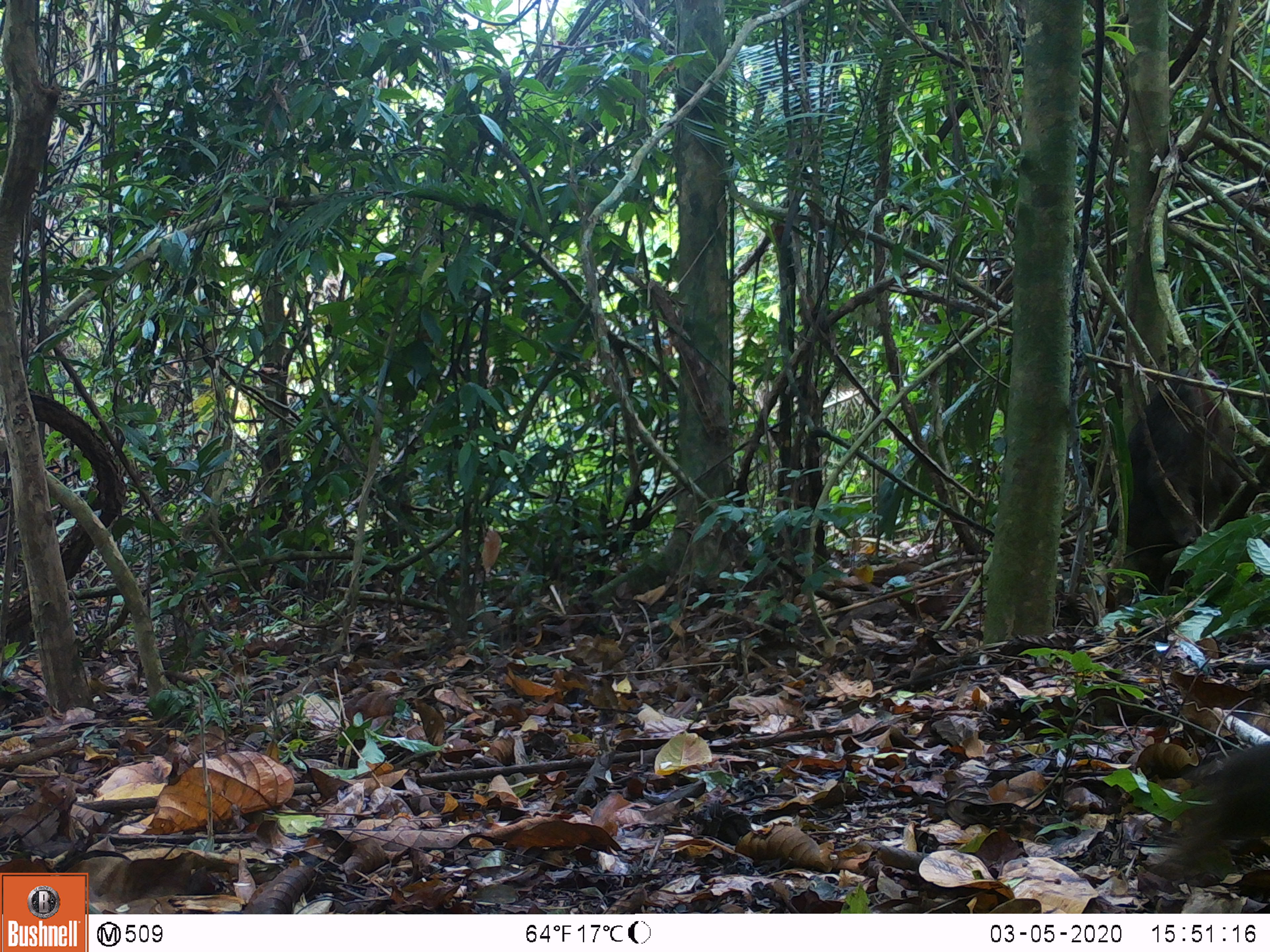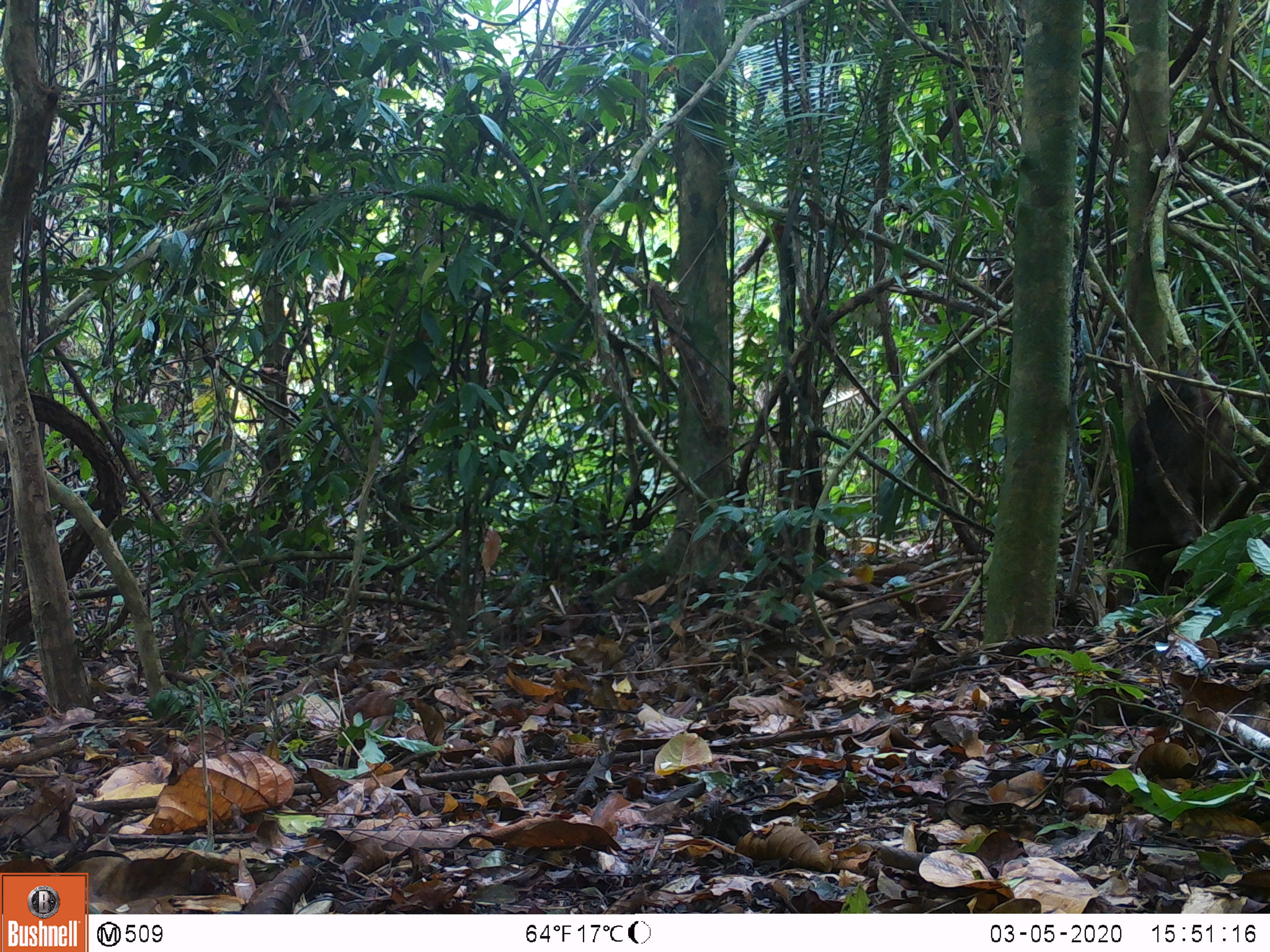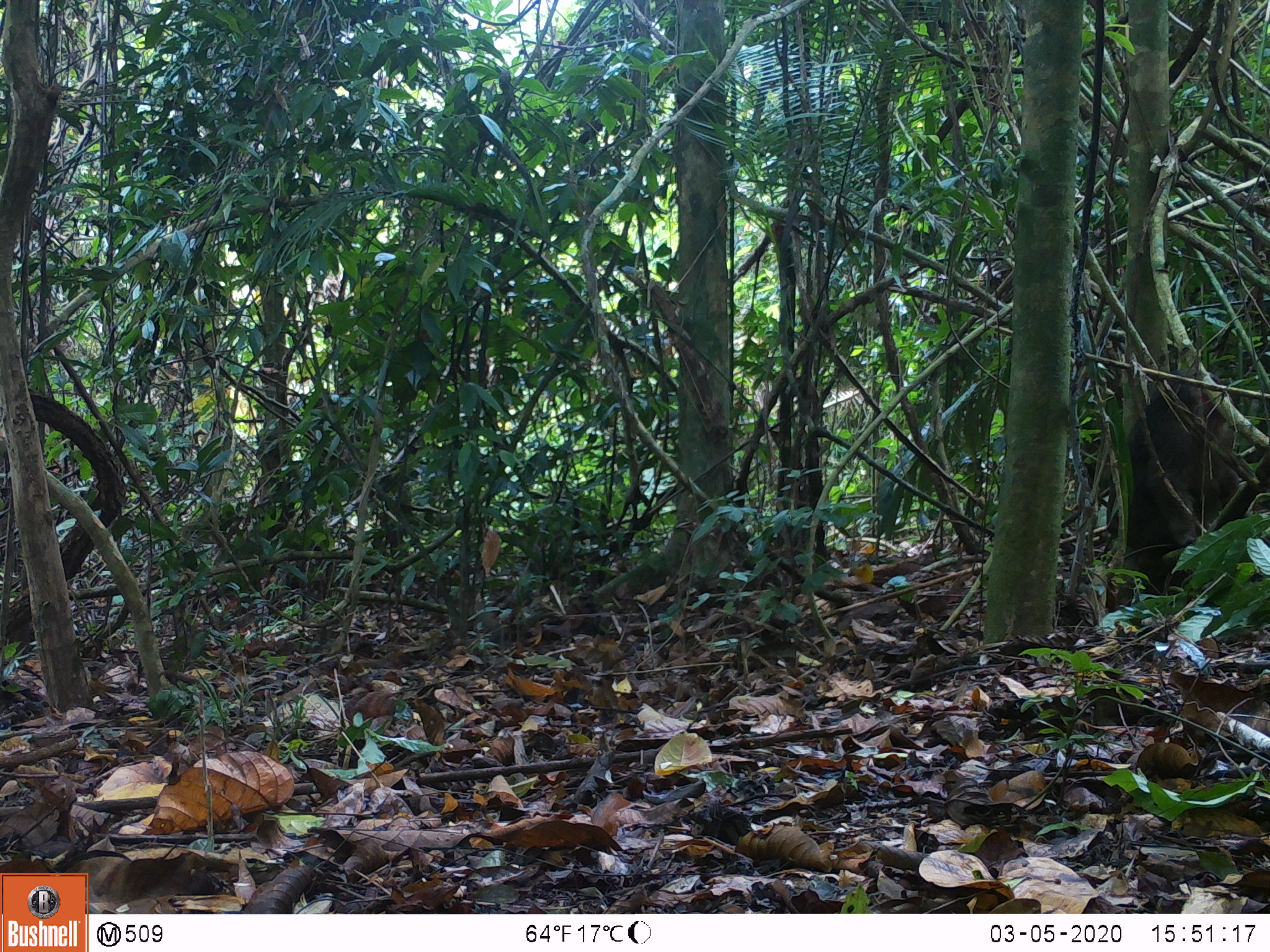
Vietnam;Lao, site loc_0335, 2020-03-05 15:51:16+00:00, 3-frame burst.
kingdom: Animalia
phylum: Chordata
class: Mammalia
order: Primates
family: Cercopithecidae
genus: Macaca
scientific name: Macaca arctoides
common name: stump-tailed macaque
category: stump tailed macaque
Stump tailed macaque (stump-tailed macaque) (Macaca arctoides). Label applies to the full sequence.